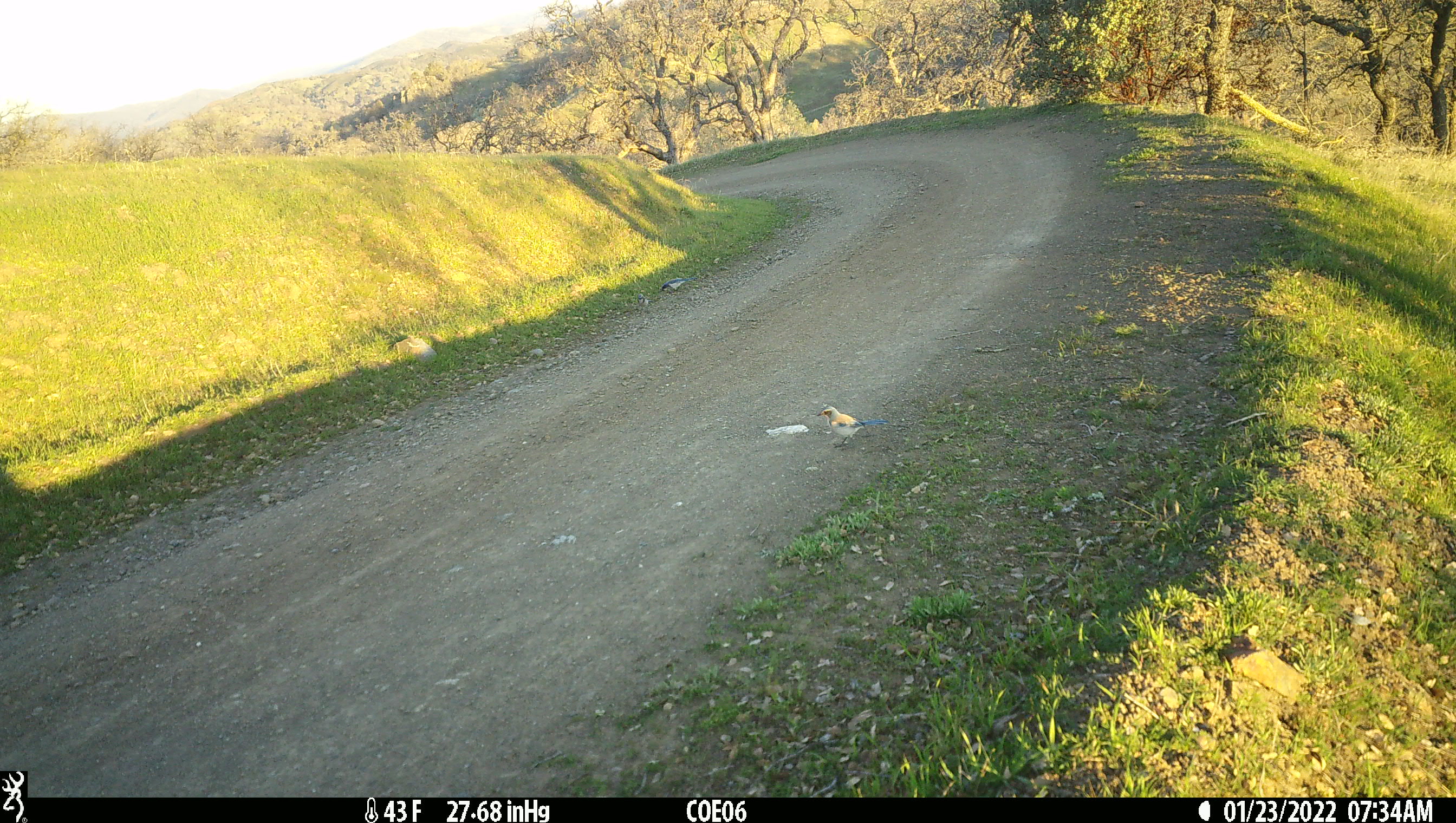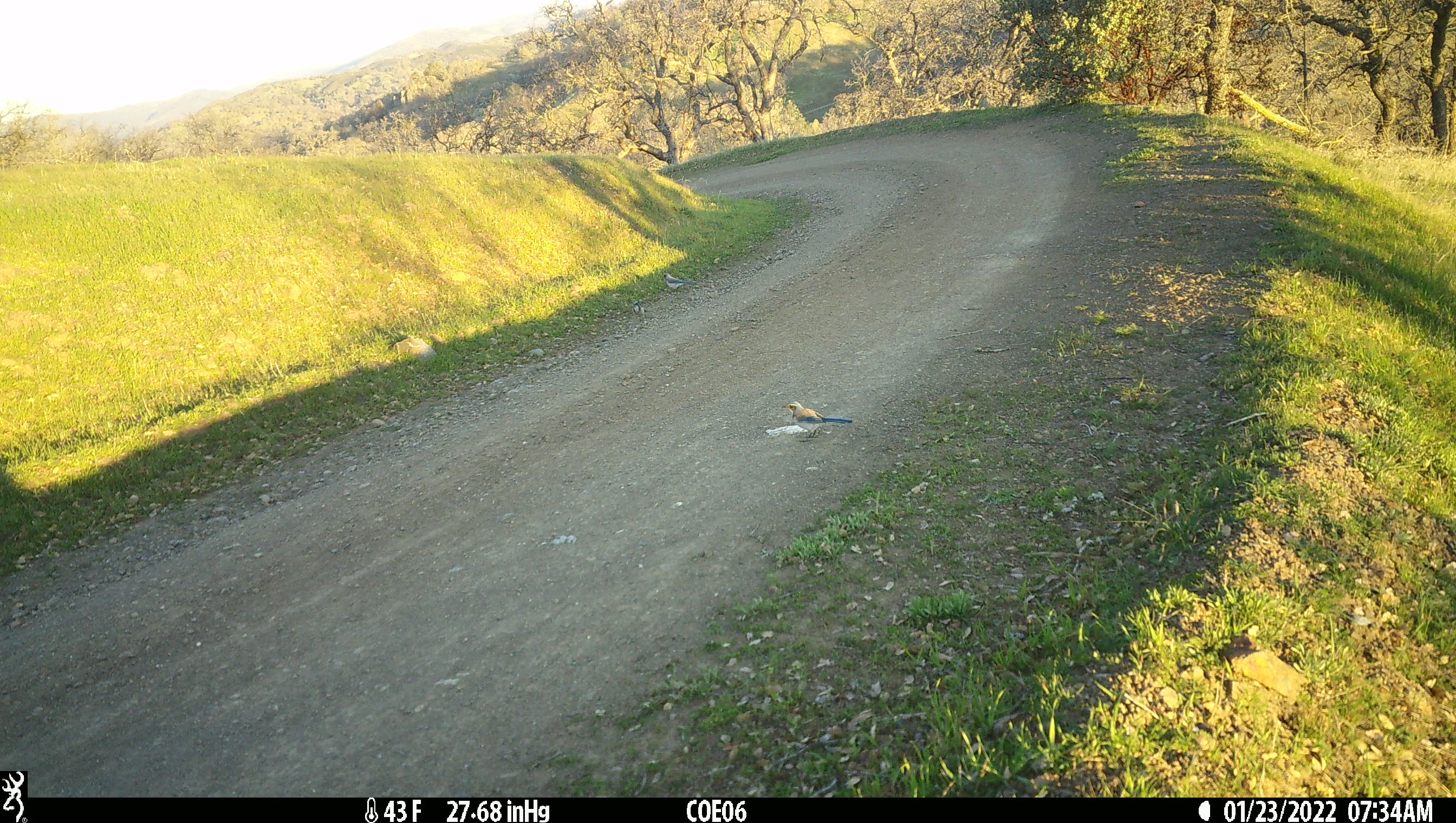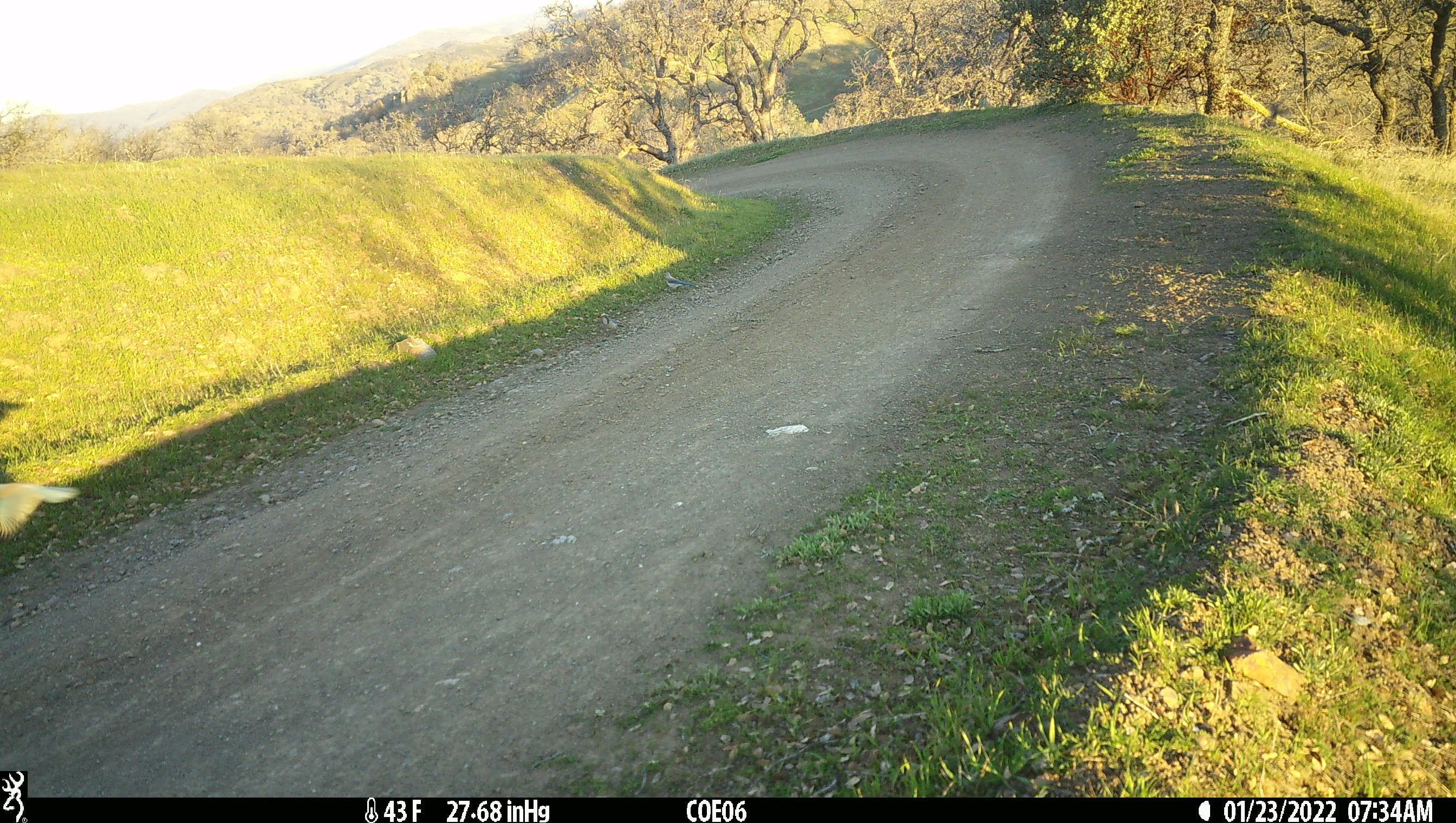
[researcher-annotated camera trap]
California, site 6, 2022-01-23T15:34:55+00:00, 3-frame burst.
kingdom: Animalia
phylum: Chordata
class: Aves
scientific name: Aves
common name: bird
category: unknown bird